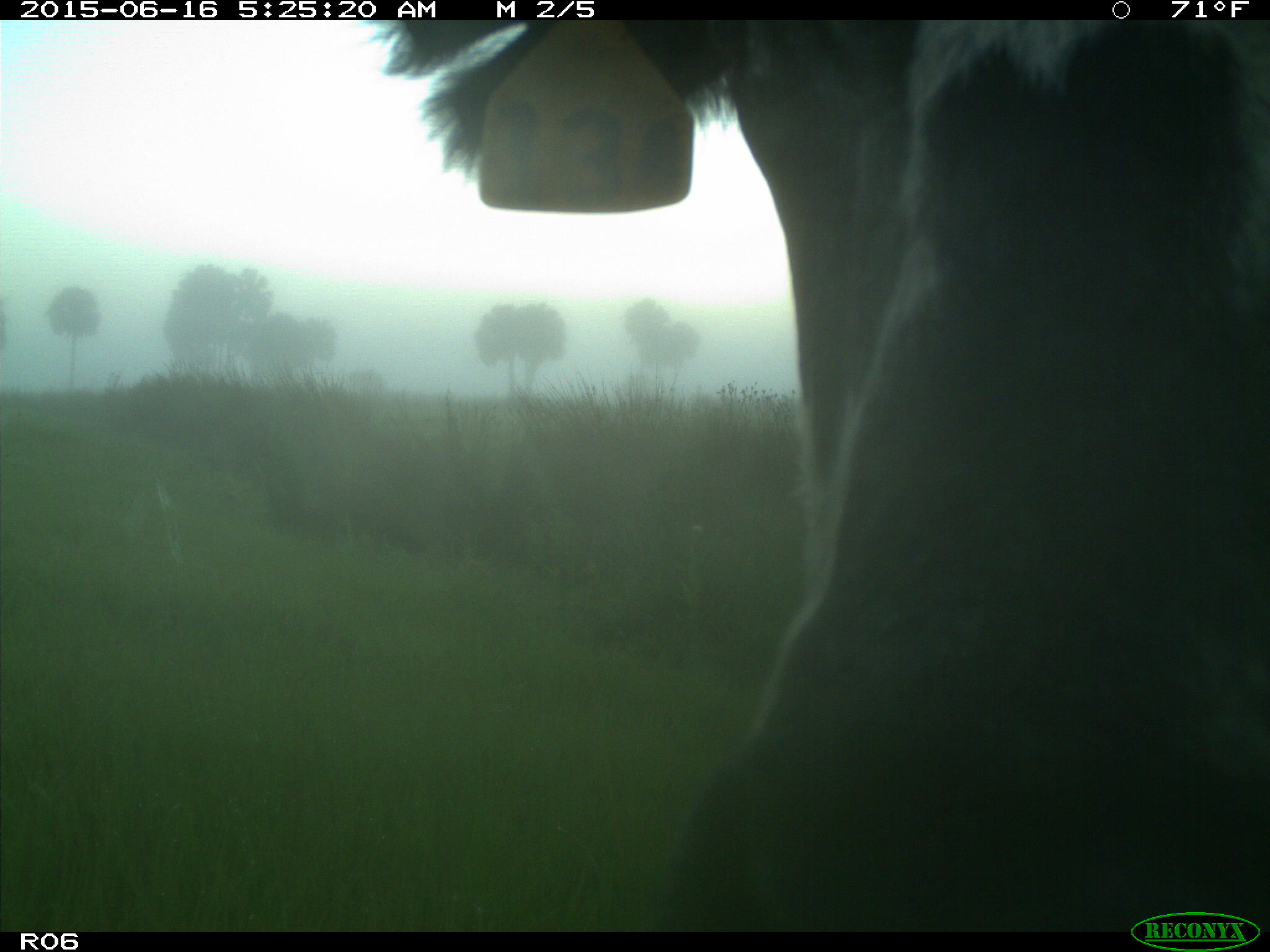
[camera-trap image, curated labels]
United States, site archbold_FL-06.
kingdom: Animalia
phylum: Chordata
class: Mammalia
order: Artiodactyla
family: Bovidae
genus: Bos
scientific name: Bos taurus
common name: domestic cow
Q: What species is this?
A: Bos taurus (domestic cow).